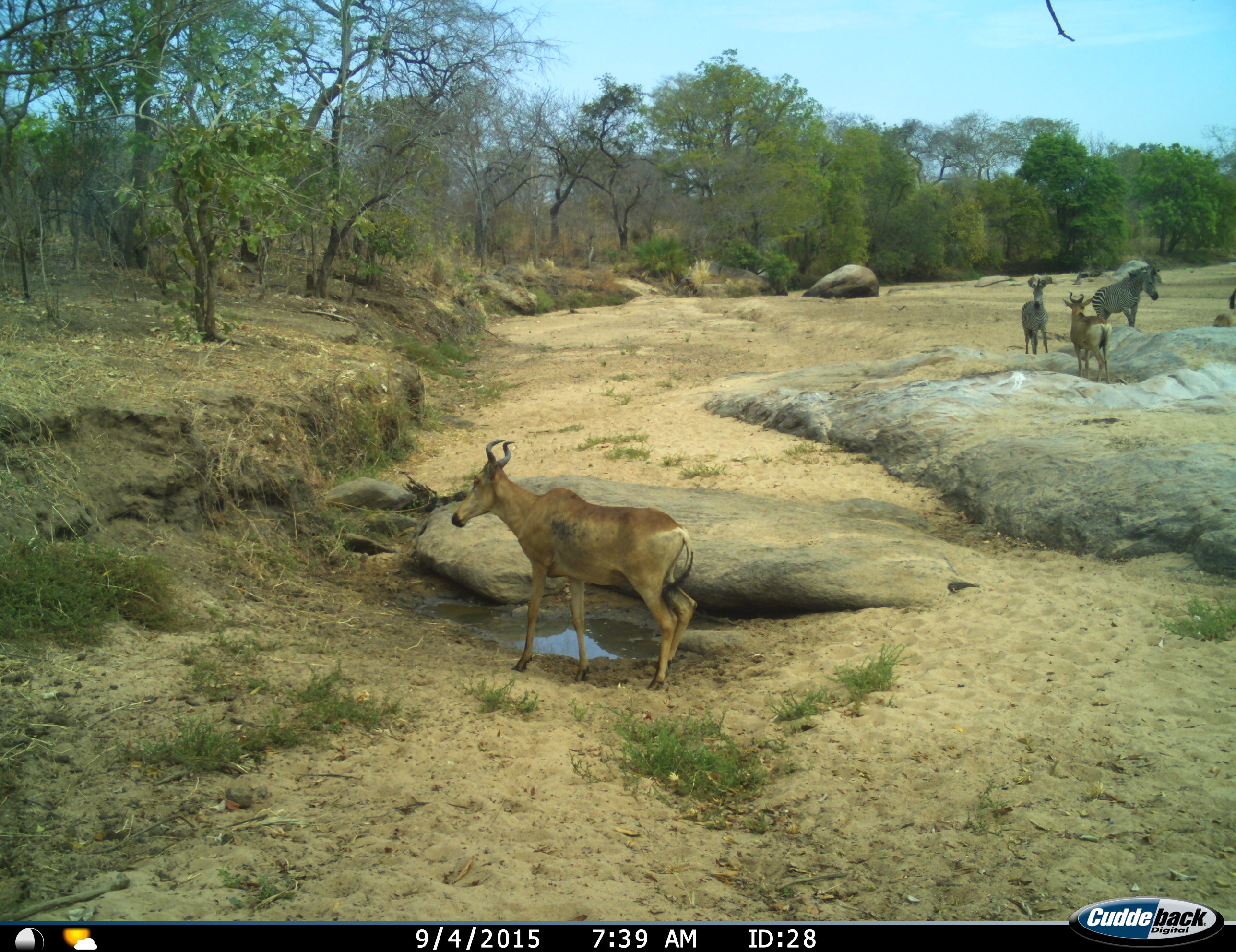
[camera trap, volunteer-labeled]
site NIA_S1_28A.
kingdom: Animalia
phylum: Chordata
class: Mammalia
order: Artiodactyla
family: Bovidae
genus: Alcelaphus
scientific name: Alcelaphus buselaphus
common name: hartebeest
Hartebeest (Alcelaphus buselaphus), count 2. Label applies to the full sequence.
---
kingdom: Animalia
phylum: Chordata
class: Mammalia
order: Perissodactyla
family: Equidae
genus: Equus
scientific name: Equus quagga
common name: plains zebra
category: zebraplains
Zebraplains (plains zebra) (Equus quagga), count 2. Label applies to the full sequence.